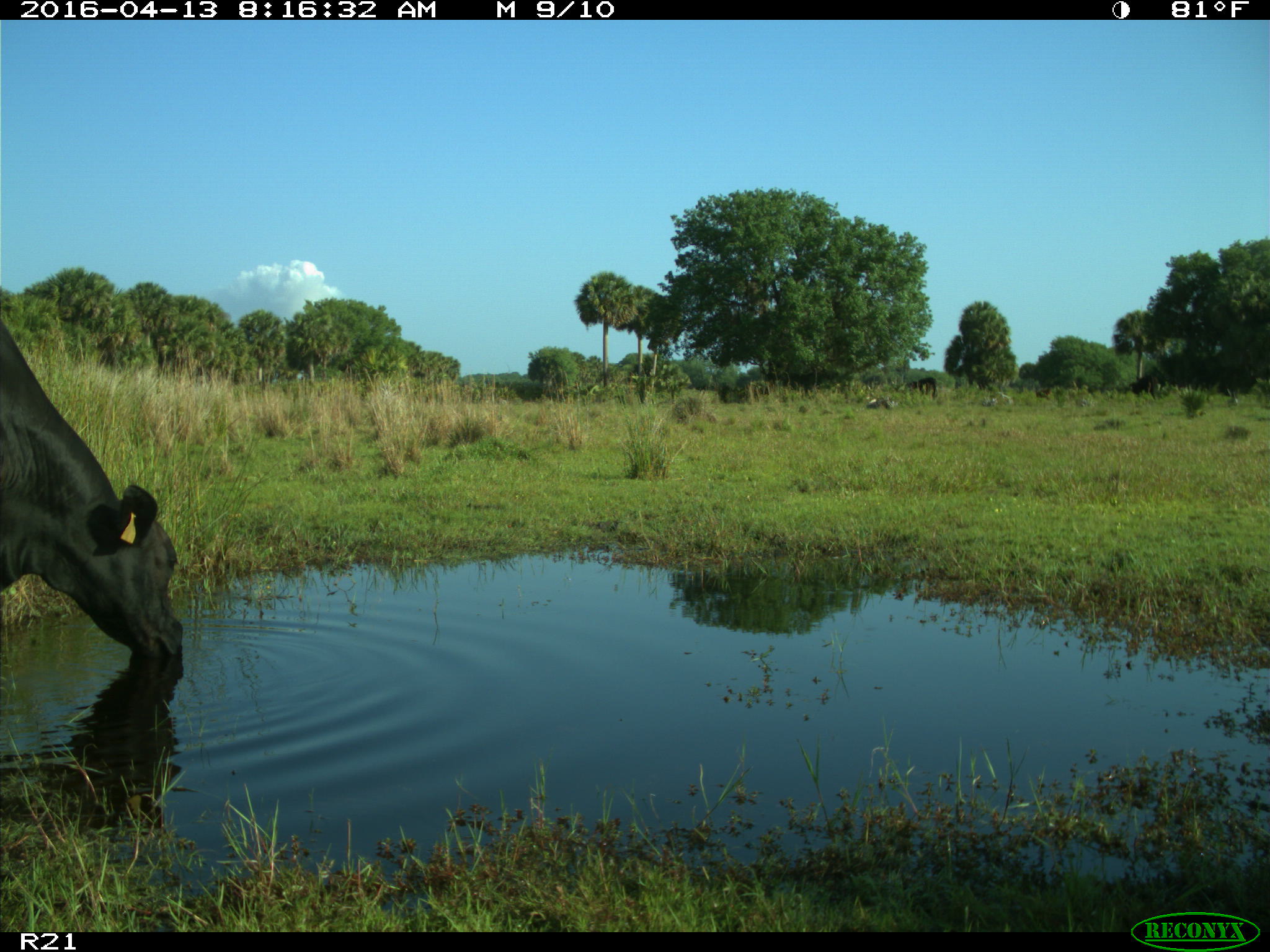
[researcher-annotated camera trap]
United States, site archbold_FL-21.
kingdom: Animalia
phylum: Chordata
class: Mammalia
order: Artiodactyla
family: Bovidae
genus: Bos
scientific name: Bos taurus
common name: domestic cow